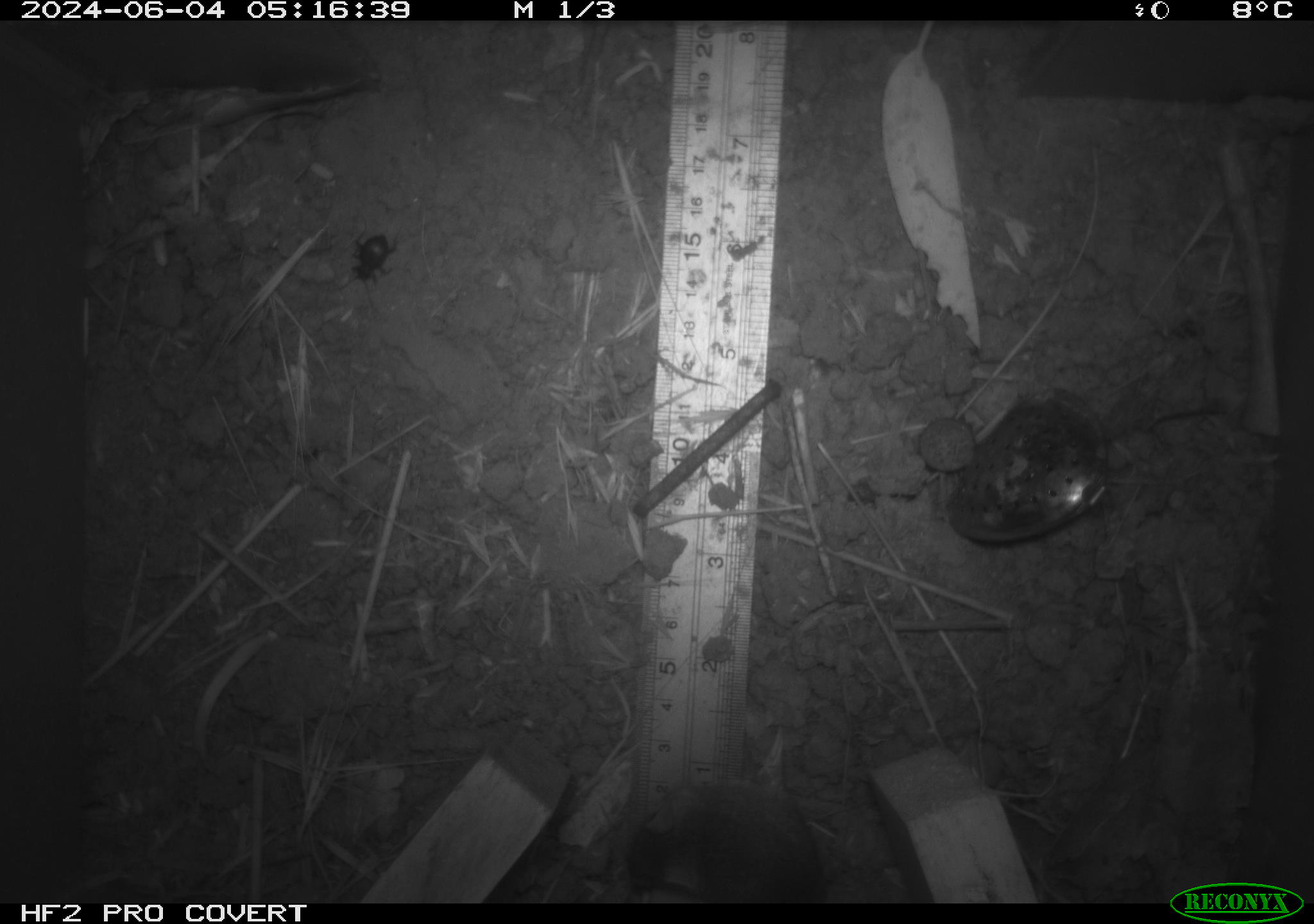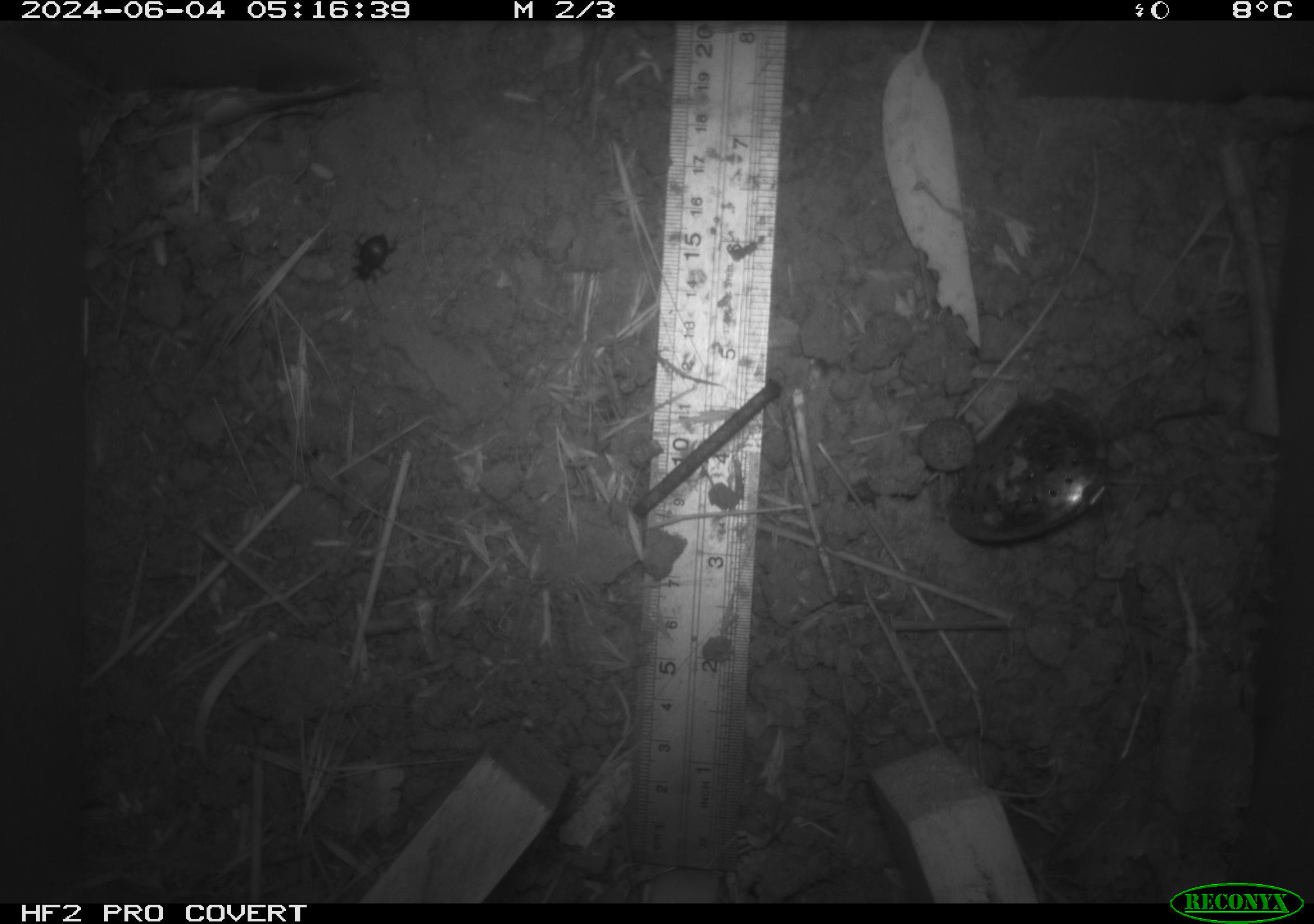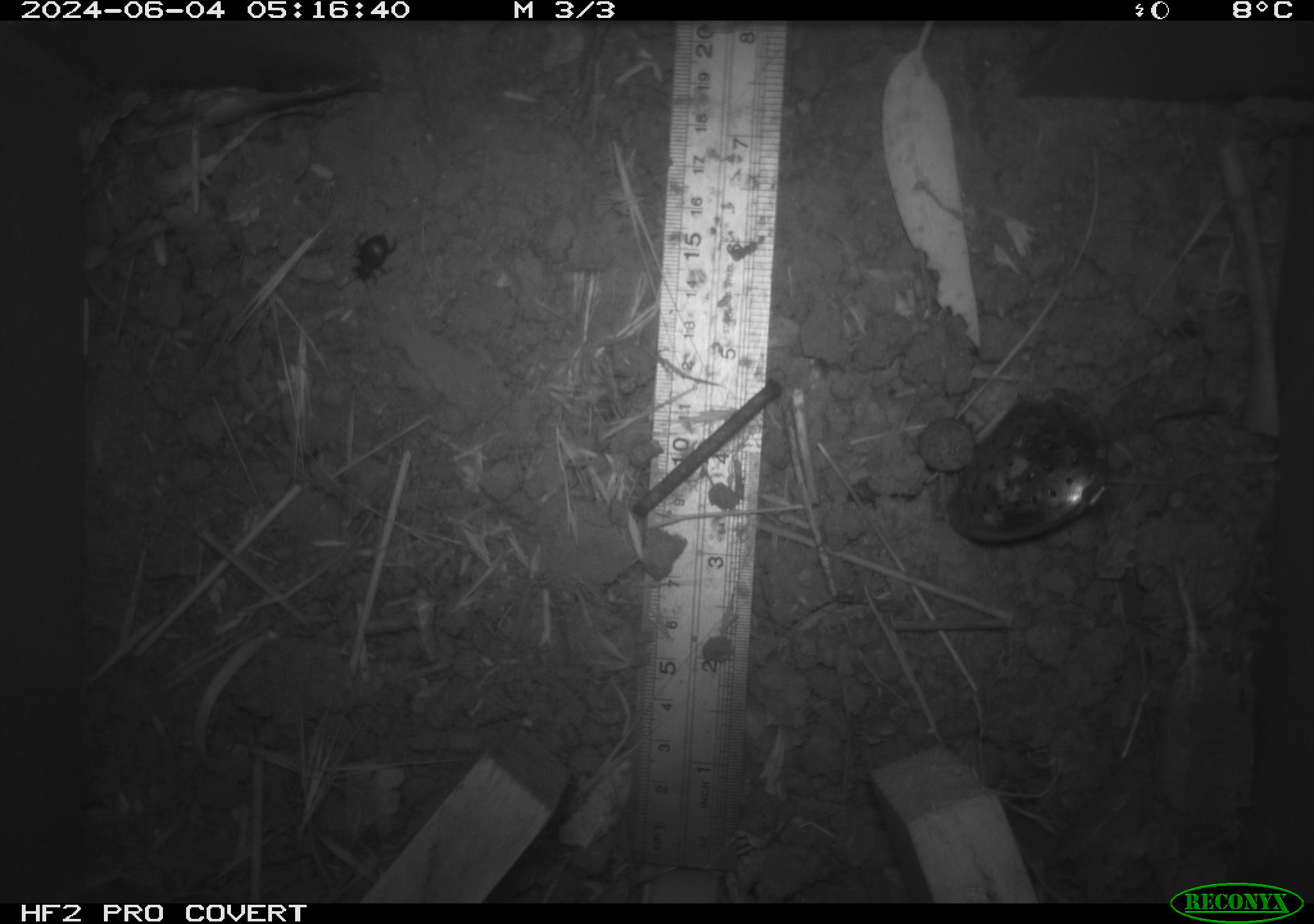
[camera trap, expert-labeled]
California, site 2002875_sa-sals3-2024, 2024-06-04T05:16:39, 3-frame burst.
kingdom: Animalia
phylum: Chordata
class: Mammalia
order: Rodentia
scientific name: Rodentia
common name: mouse species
Mouse species (Rodentia).